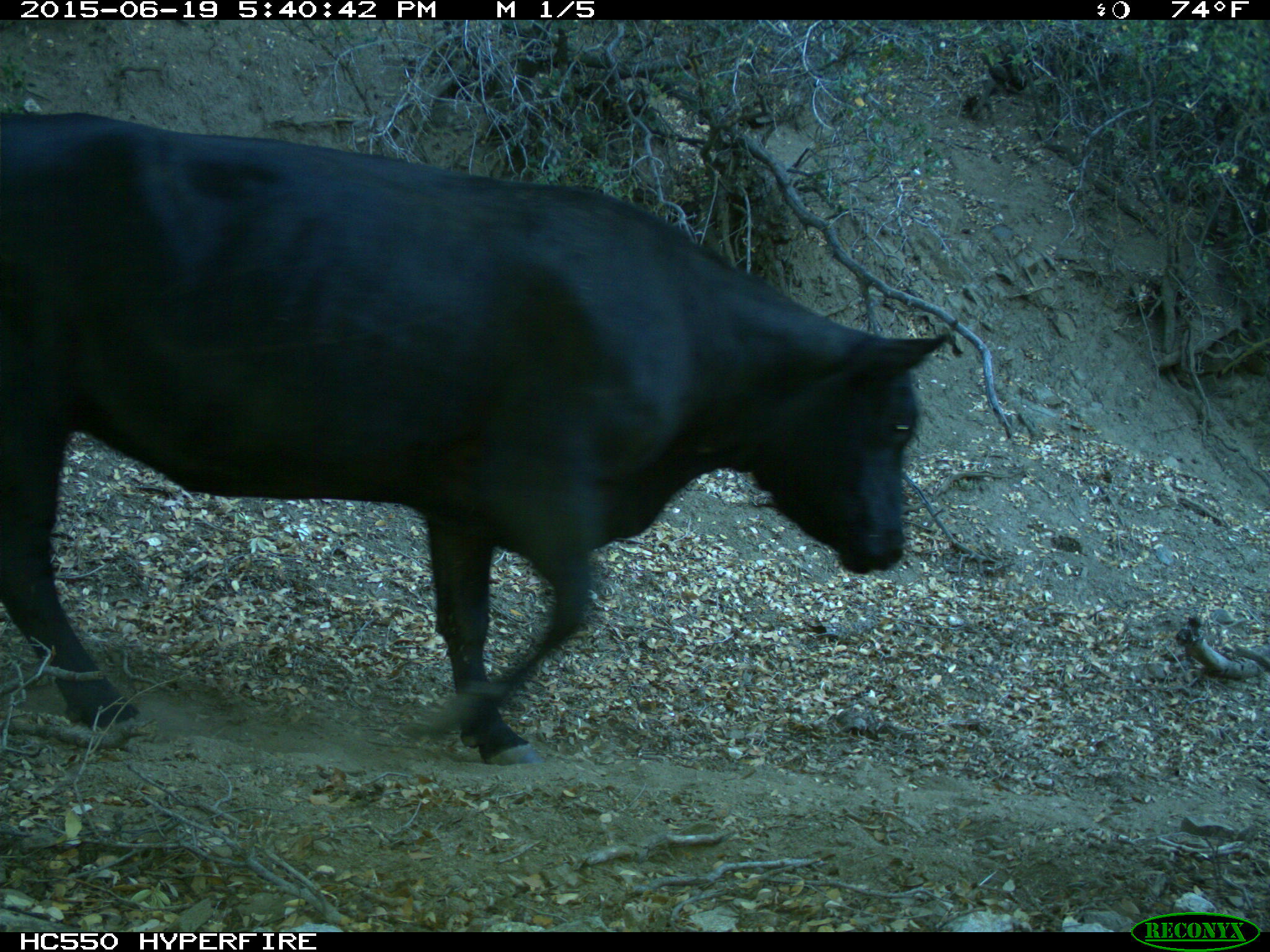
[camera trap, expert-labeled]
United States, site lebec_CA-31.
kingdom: Animalia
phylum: Chordata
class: Mammalia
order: Artiodactyla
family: Bovidae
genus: Bos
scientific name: Bos taurus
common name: domestic cow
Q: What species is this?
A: Bos taurus (domestic cow).